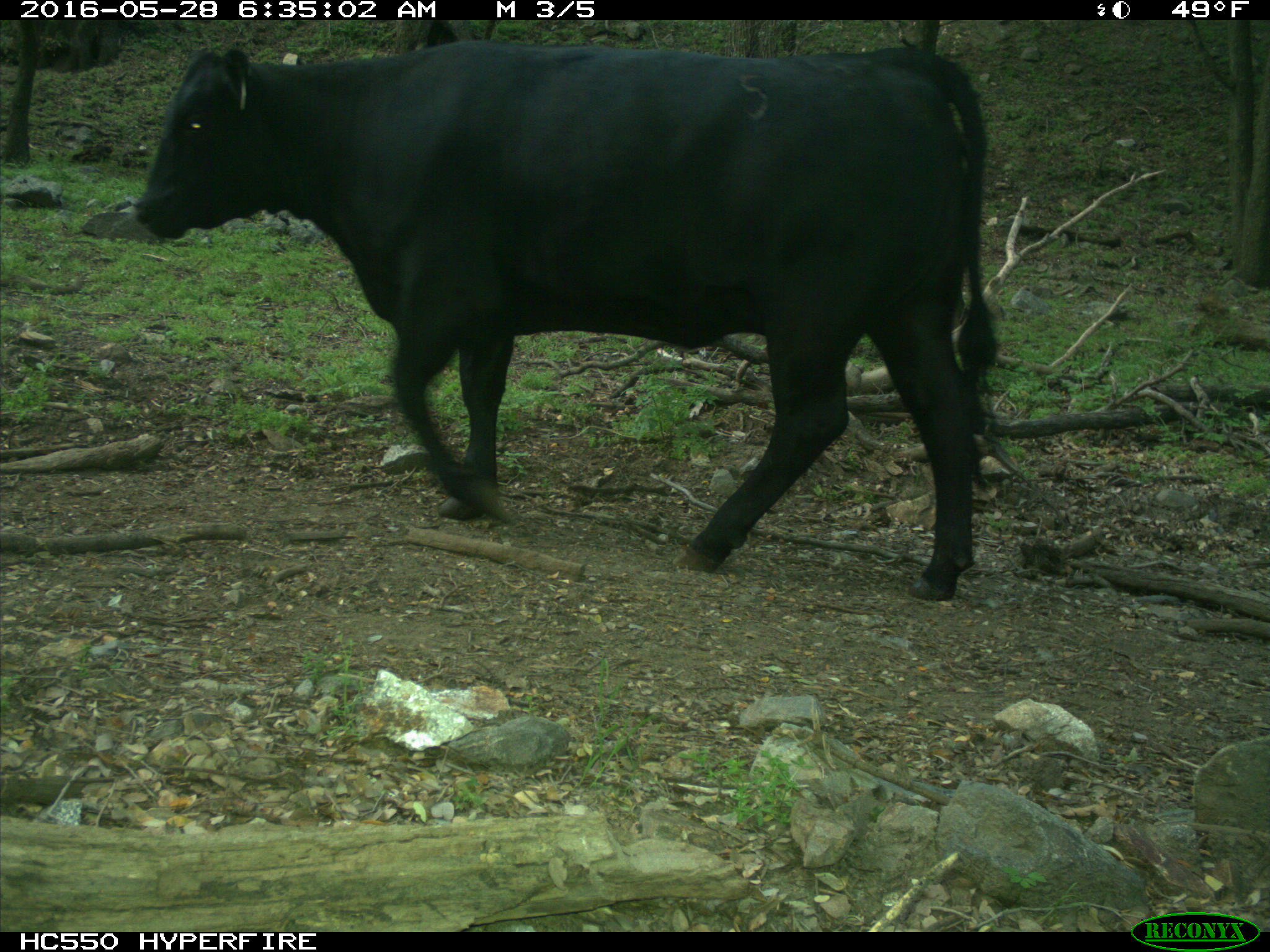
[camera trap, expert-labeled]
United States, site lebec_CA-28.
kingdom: Animalia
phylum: Chordata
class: Mammalia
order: Artiodactyla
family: Bovidae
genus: Bos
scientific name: Bos taurus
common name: domestic cow